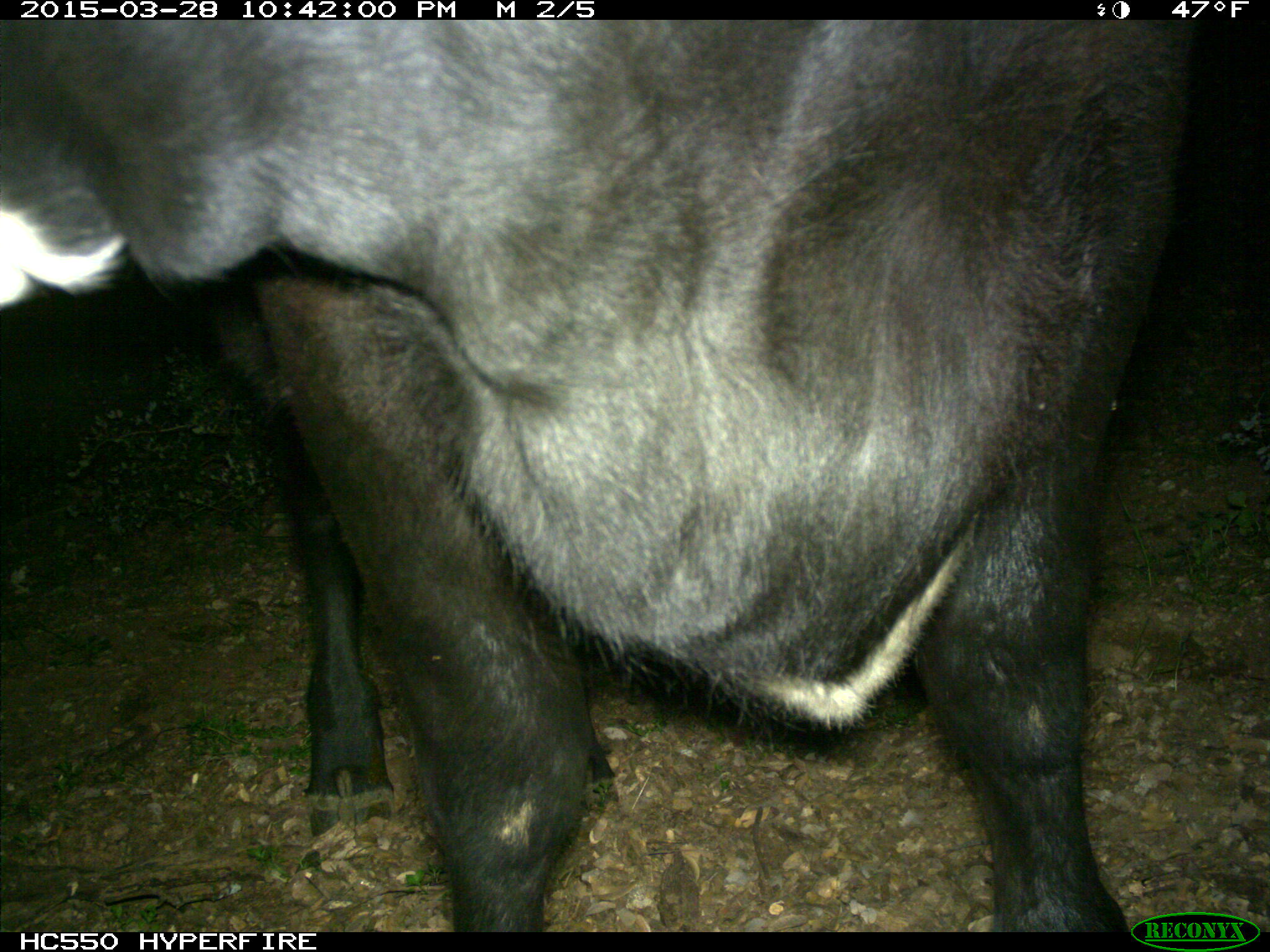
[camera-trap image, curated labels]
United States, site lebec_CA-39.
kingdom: Animalia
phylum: Chordata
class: Mammalia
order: Artiodactyla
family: Bovidae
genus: Bos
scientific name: Bos taurus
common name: domestic cow